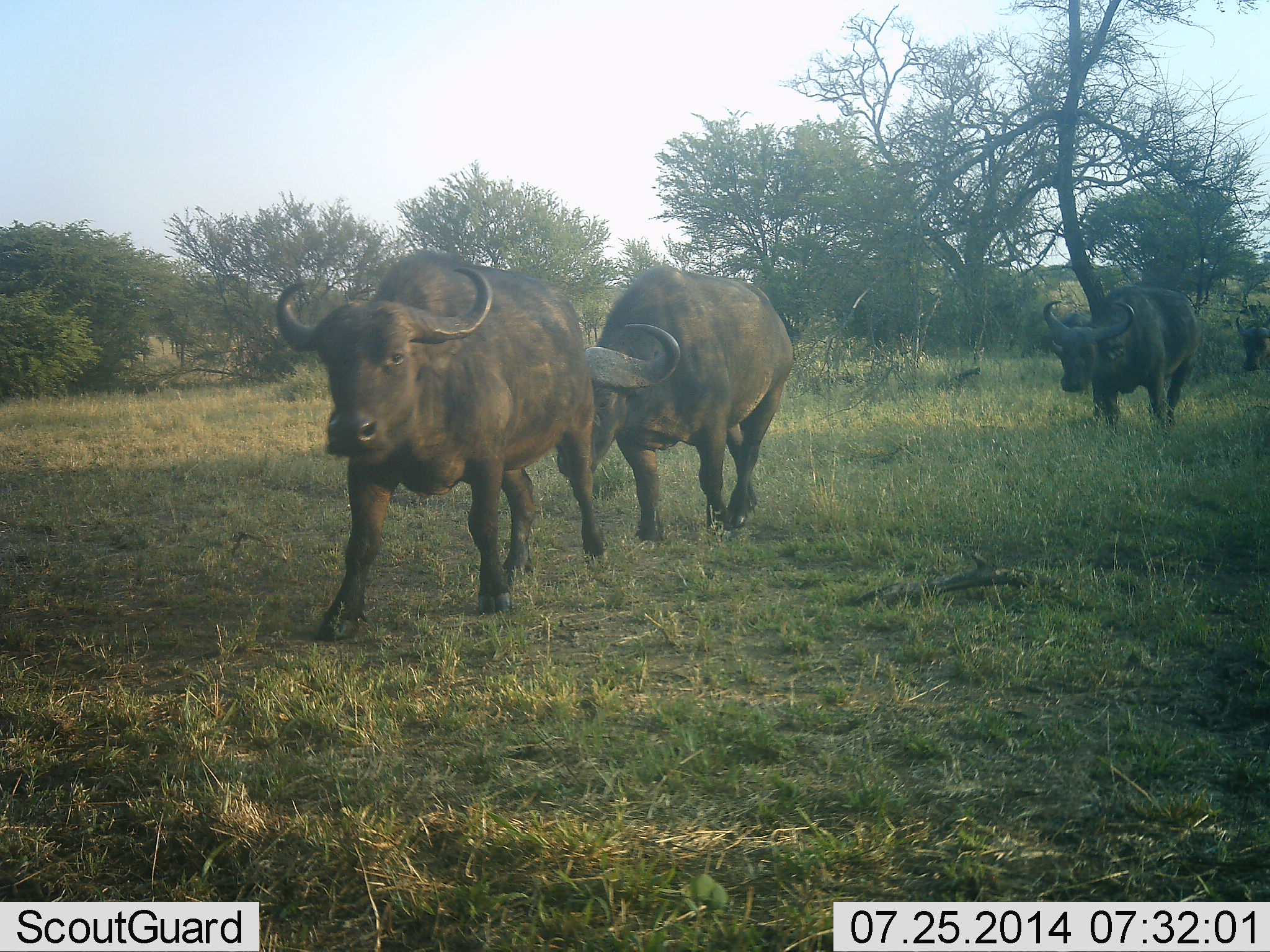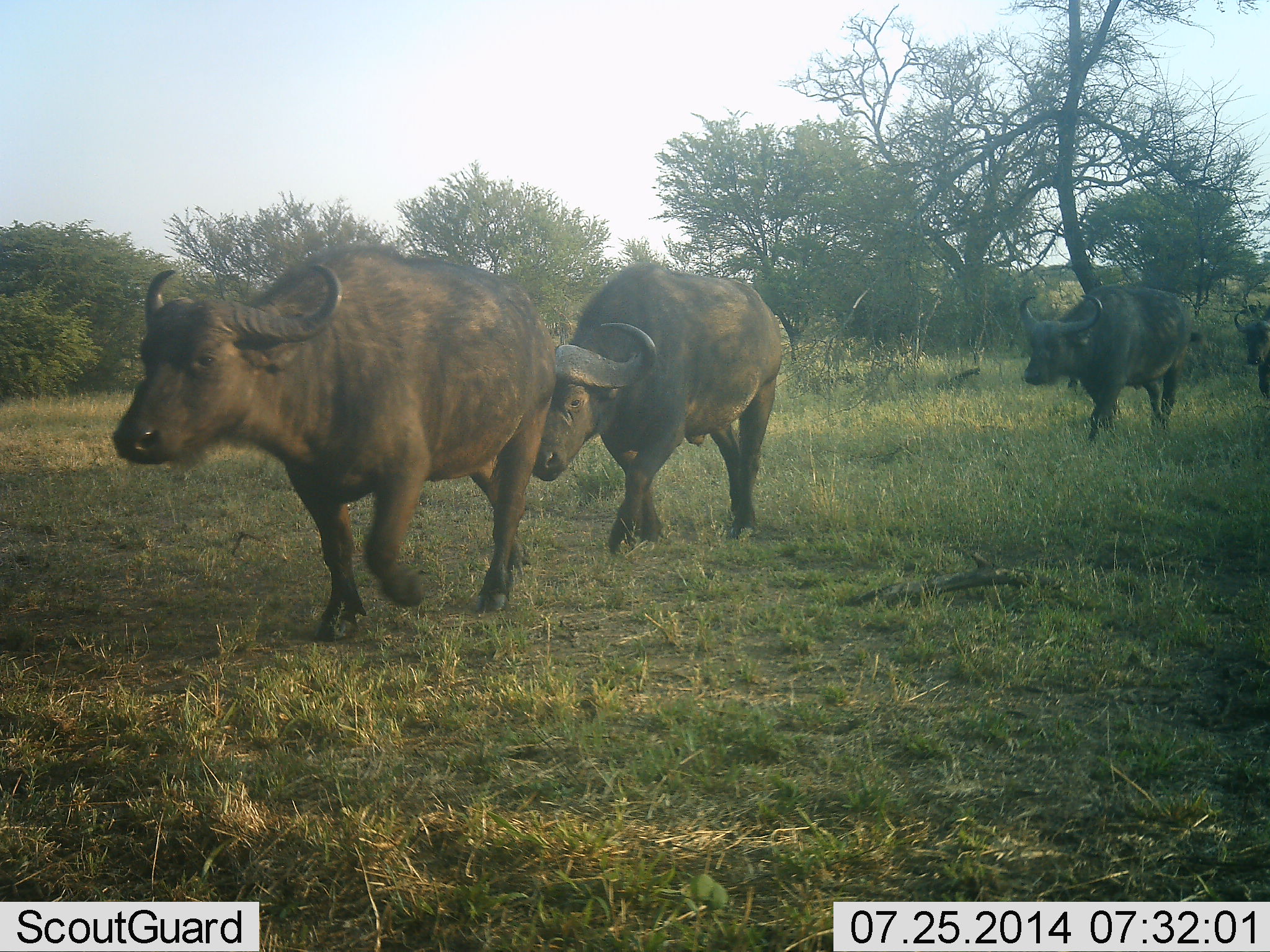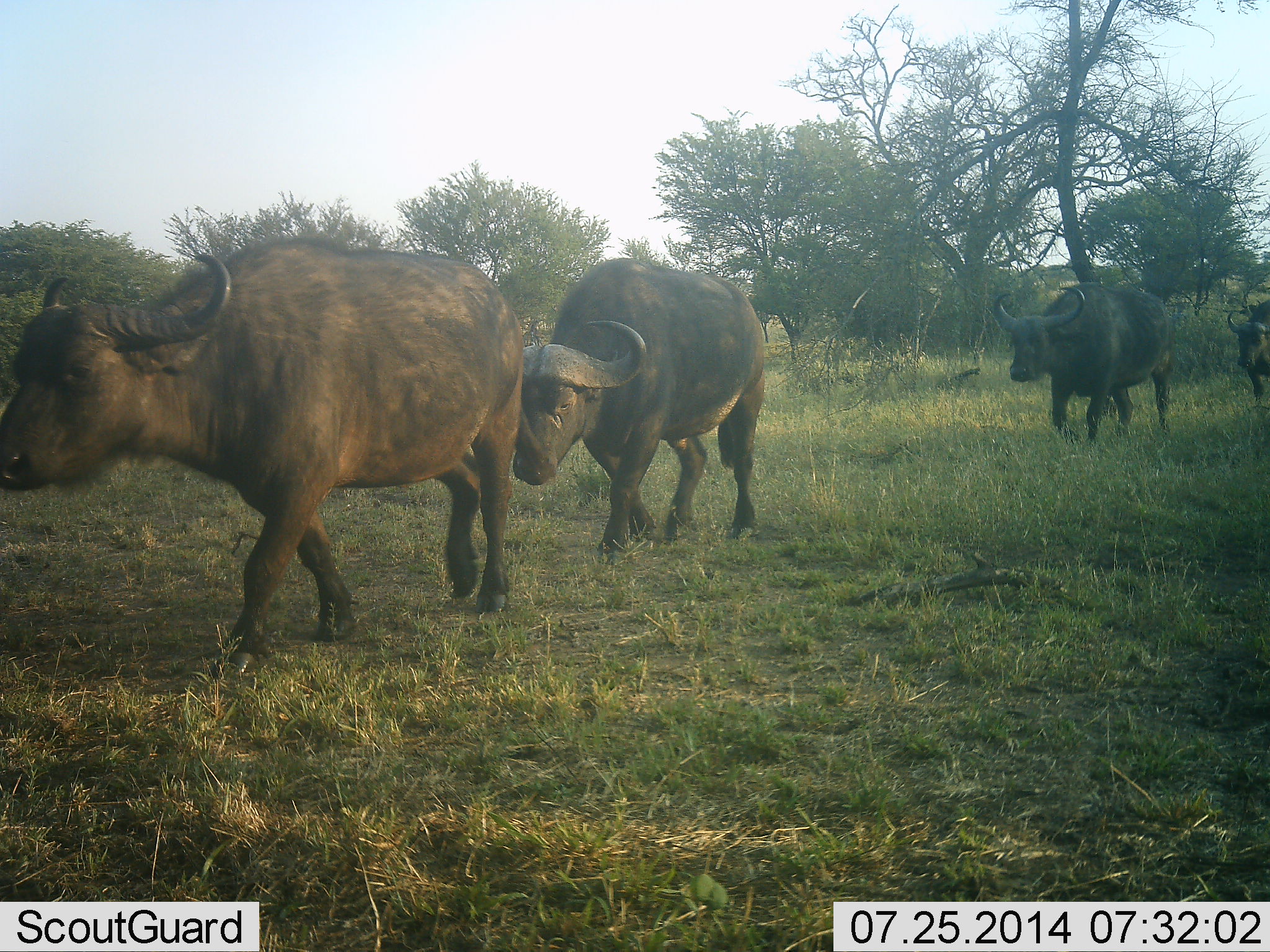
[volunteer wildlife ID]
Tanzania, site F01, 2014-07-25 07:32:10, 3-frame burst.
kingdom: Animalia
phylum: Chordata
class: Mammalia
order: Artiodactyla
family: Bovidae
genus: Syncerus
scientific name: Syncerus caffer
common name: cape buffalo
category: buffalo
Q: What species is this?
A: Buffalo (cape buffalo) (Syncerus caffer).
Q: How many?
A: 4.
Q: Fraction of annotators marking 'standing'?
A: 10%.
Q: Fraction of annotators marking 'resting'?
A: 0%.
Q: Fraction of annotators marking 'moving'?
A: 100%.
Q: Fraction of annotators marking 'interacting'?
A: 0%.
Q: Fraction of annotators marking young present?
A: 0%.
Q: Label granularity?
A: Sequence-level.